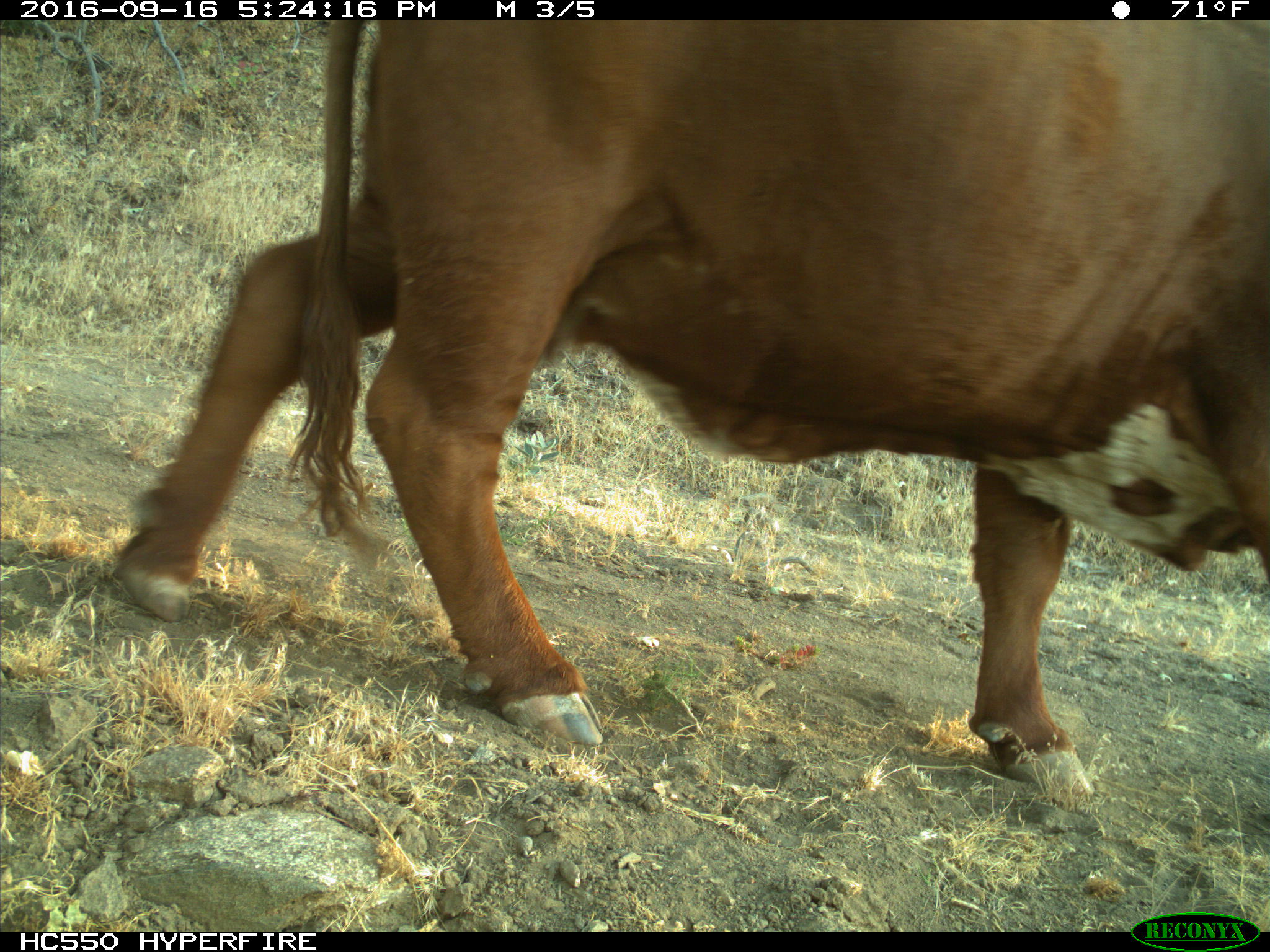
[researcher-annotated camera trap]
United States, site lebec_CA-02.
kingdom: Animalia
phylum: Chordata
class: Mammalia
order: Artiodactyla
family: Bovidae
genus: Bos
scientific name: Bos taurus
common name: domestic cow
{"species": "Bos taurus (domestic cow)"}